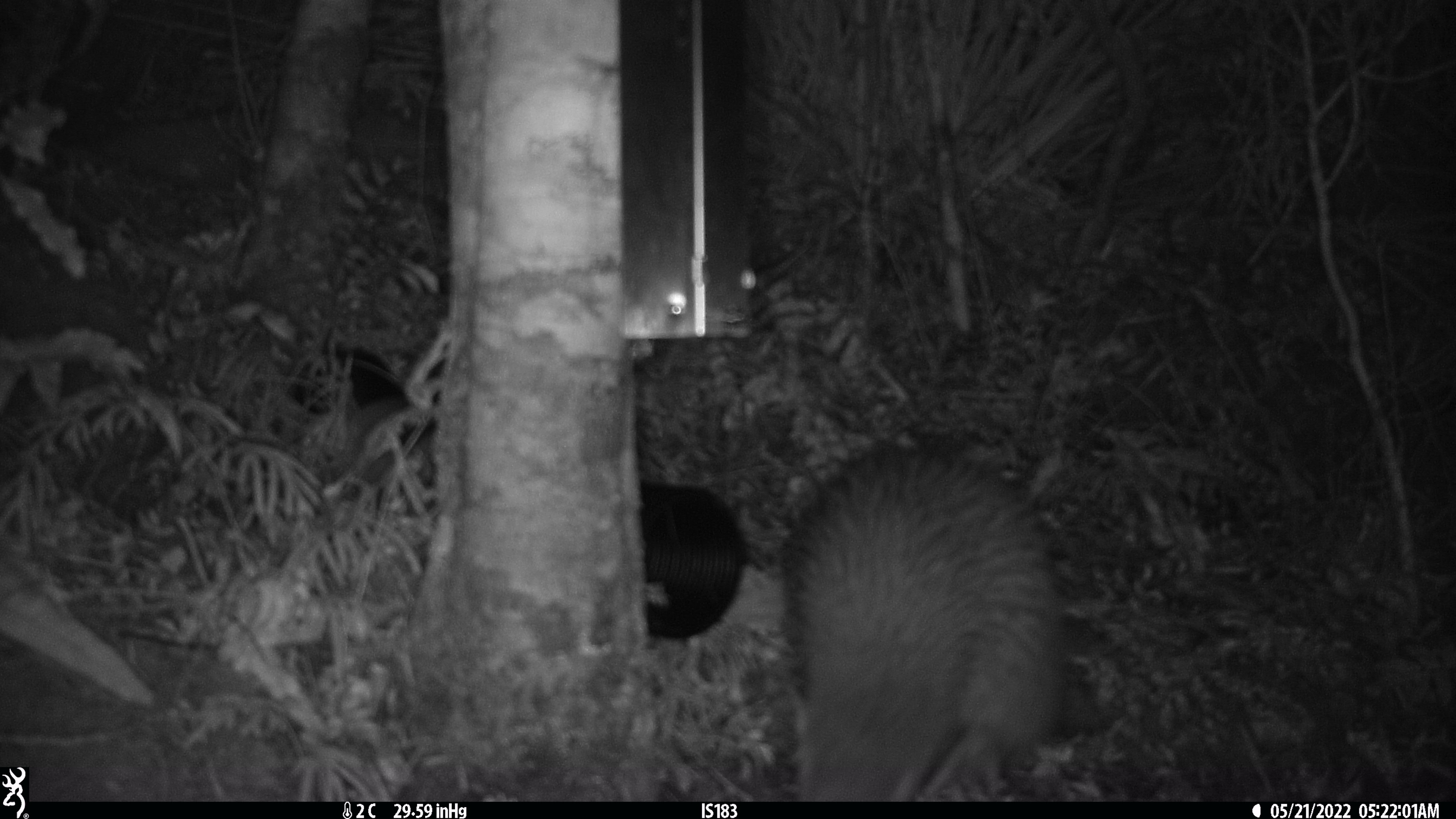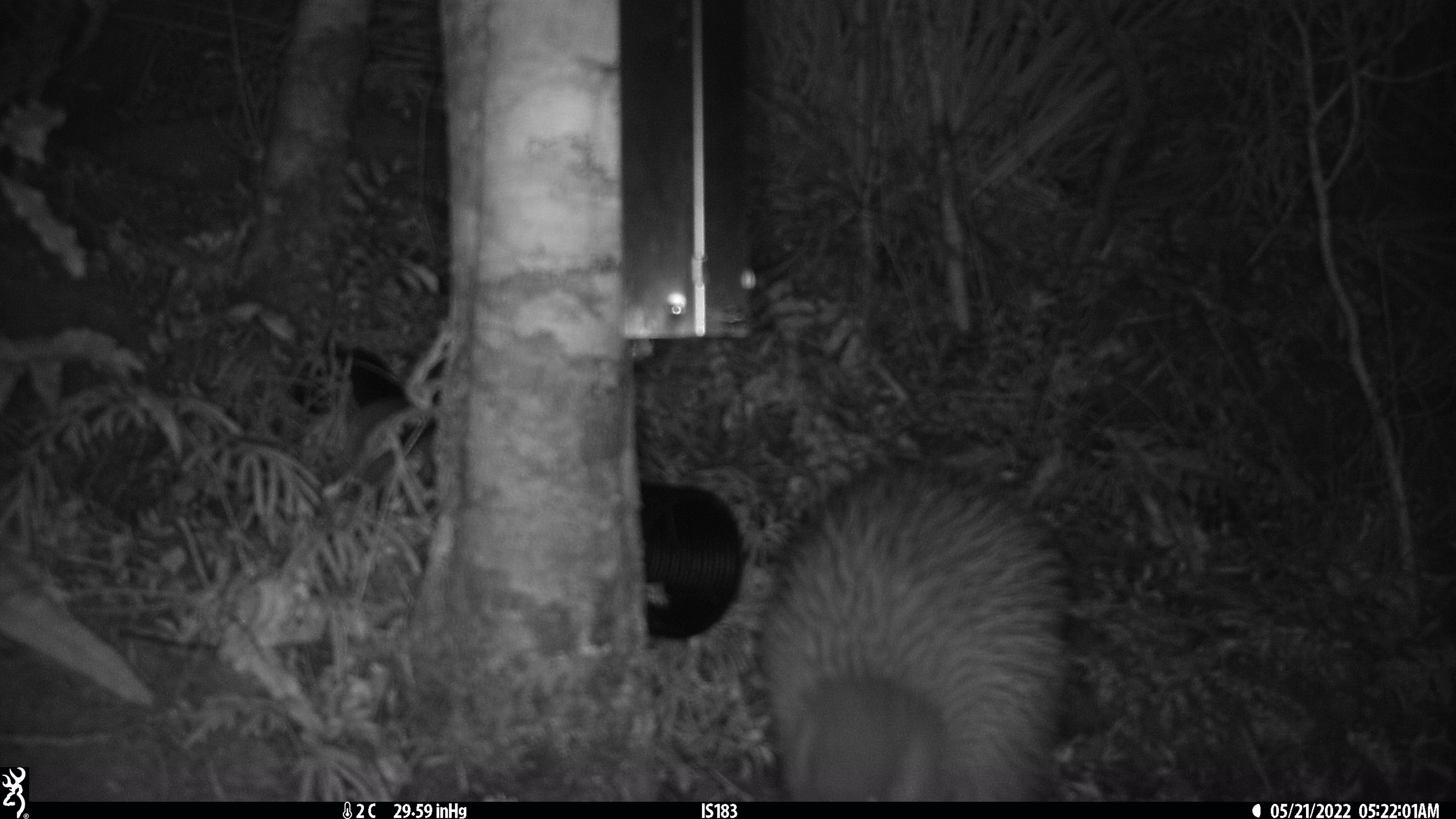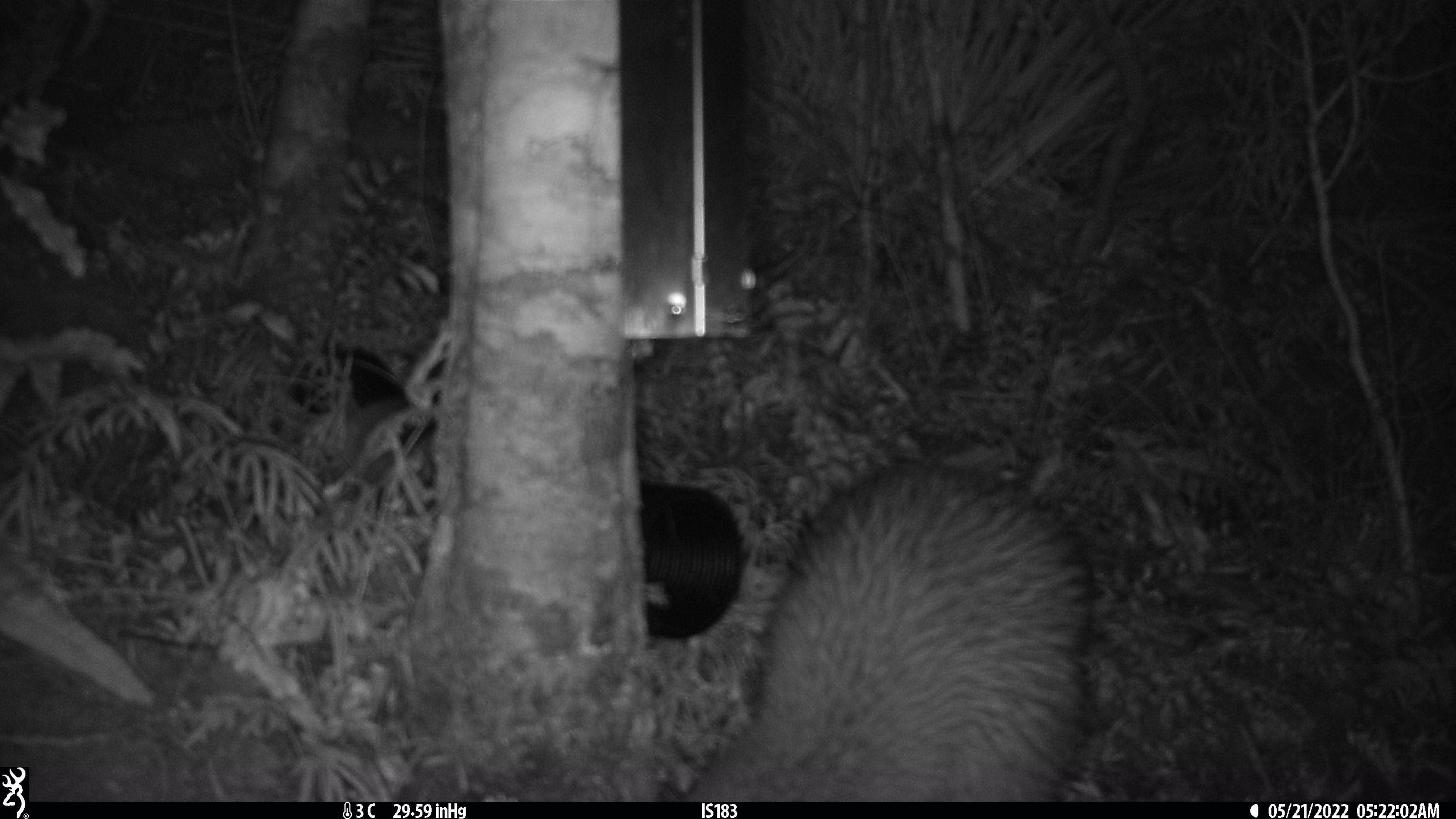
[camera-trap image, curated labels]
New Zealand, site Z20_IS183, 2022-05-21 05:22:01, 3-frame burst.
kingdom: Animalia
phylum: Chordata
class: Aves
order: Apterygiformes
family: Apterygidae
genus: Apteryx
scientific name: Apteryx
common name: kiwi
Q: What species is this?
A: Kiwi (Apteryx).